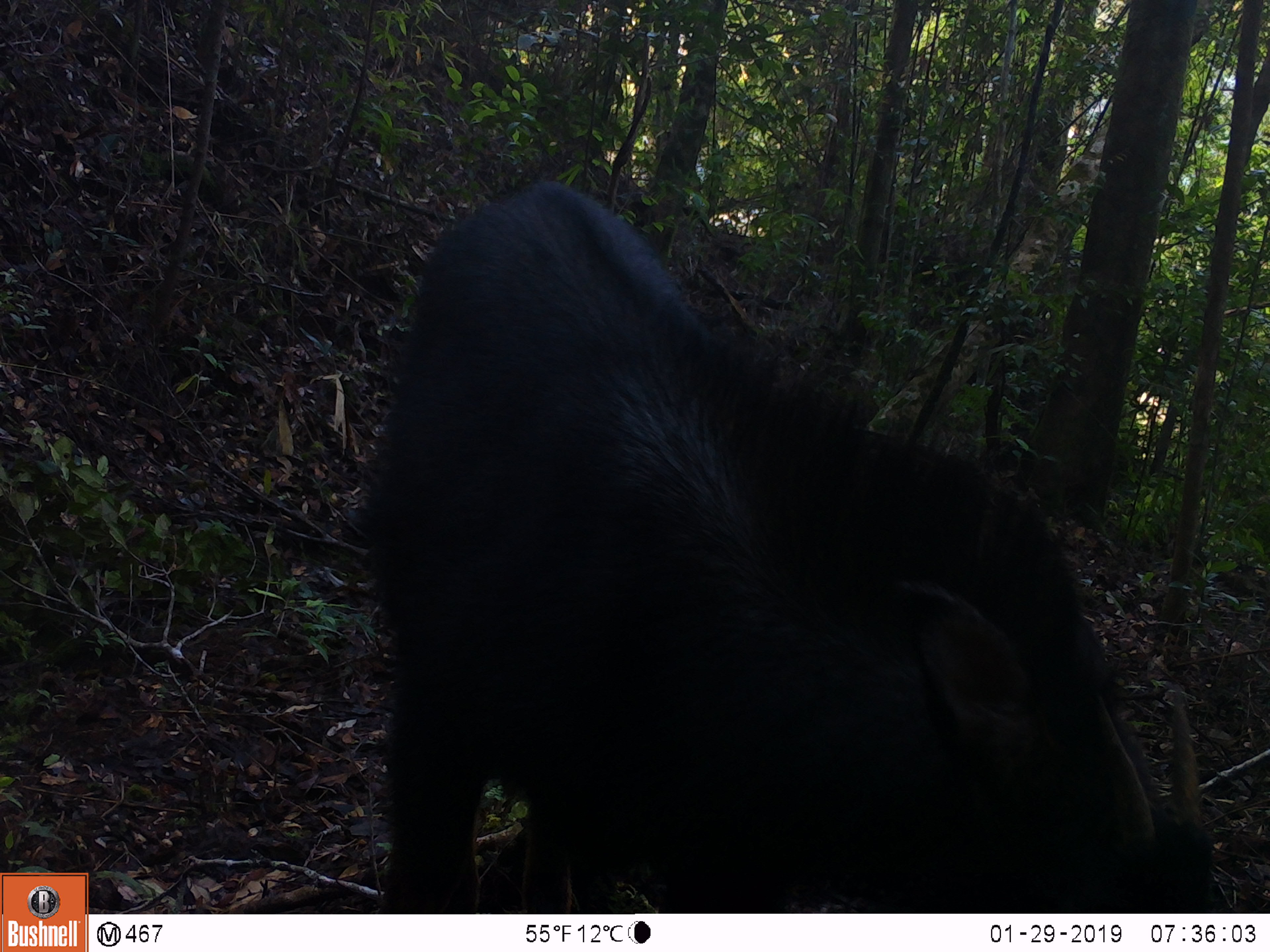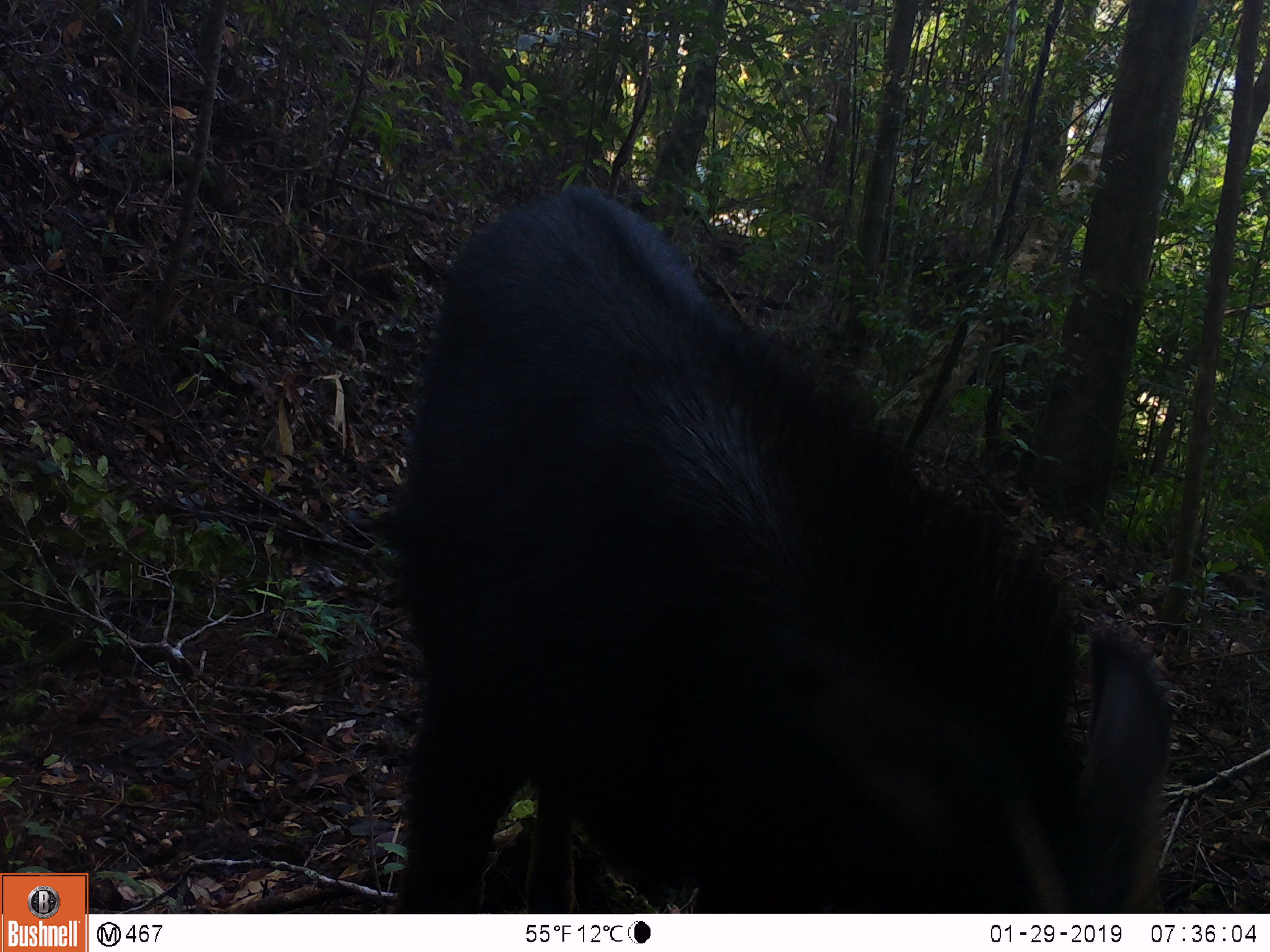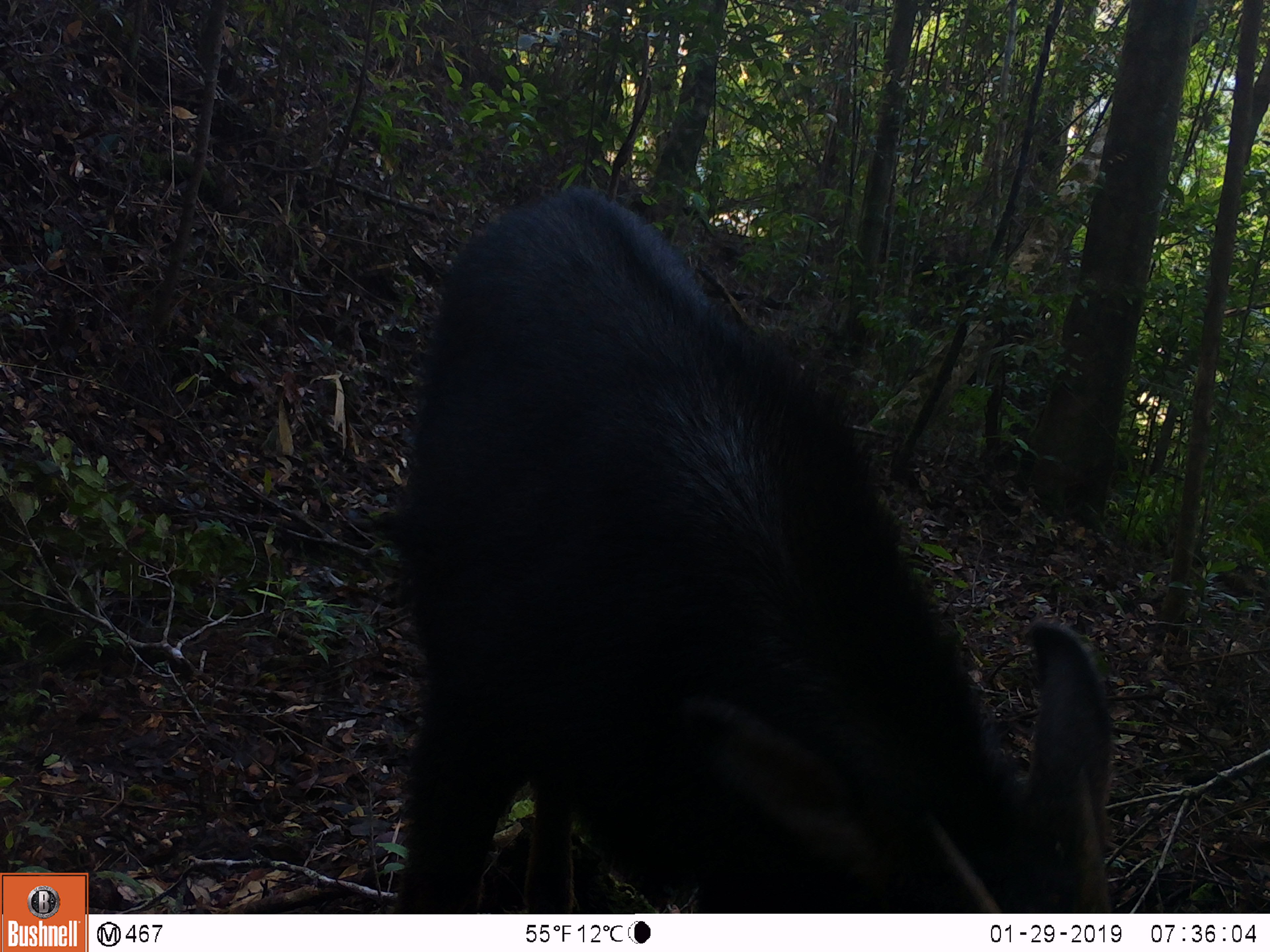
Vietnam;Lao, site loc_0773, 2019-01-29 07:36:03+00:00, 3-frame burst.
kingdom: Animalia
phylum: Chordata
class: Mammalia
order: Artiodactyla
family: Bovidae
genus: Capricornis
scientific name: Capricornis sumatraensis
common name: chinese serow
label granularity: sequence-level